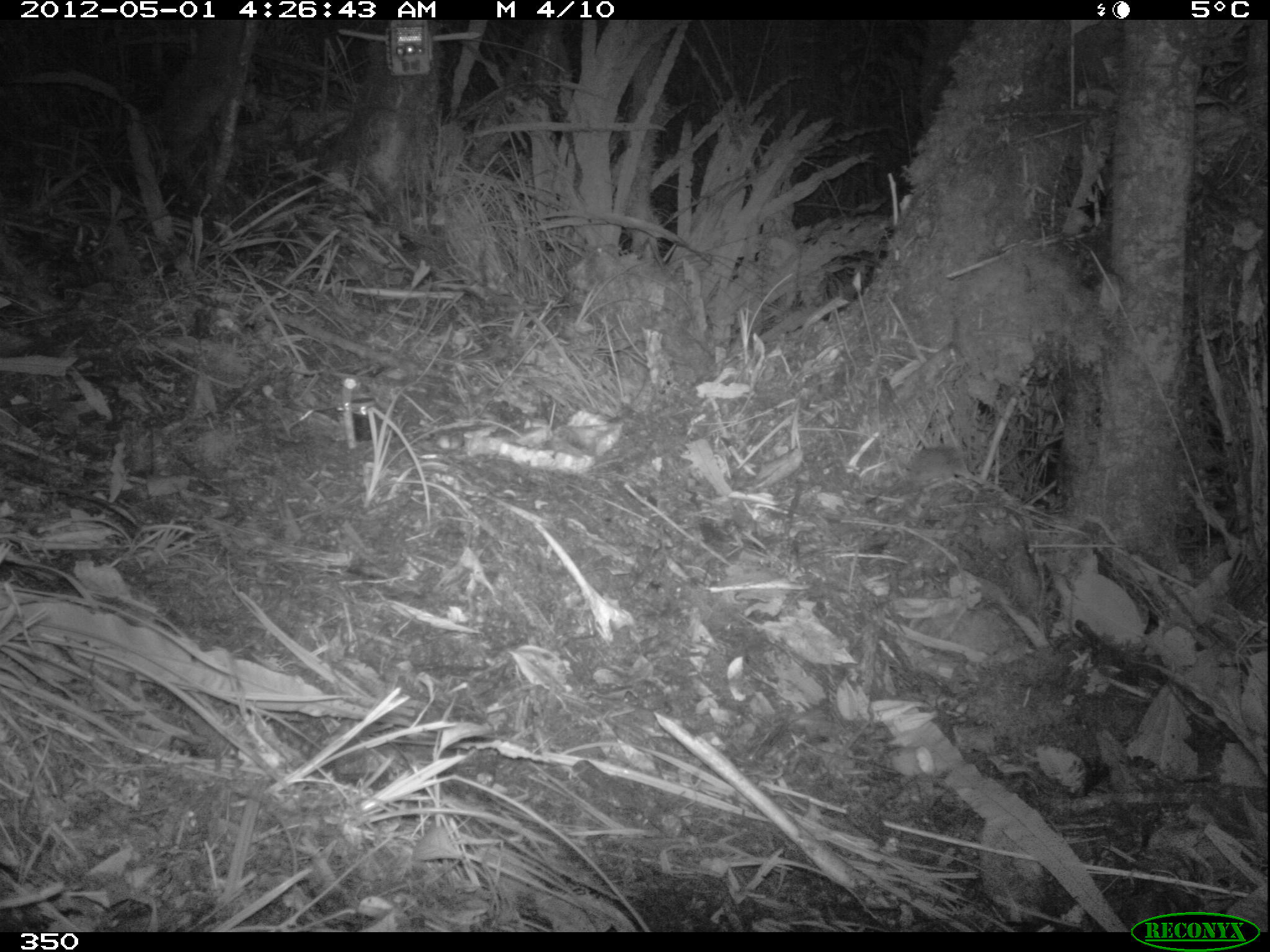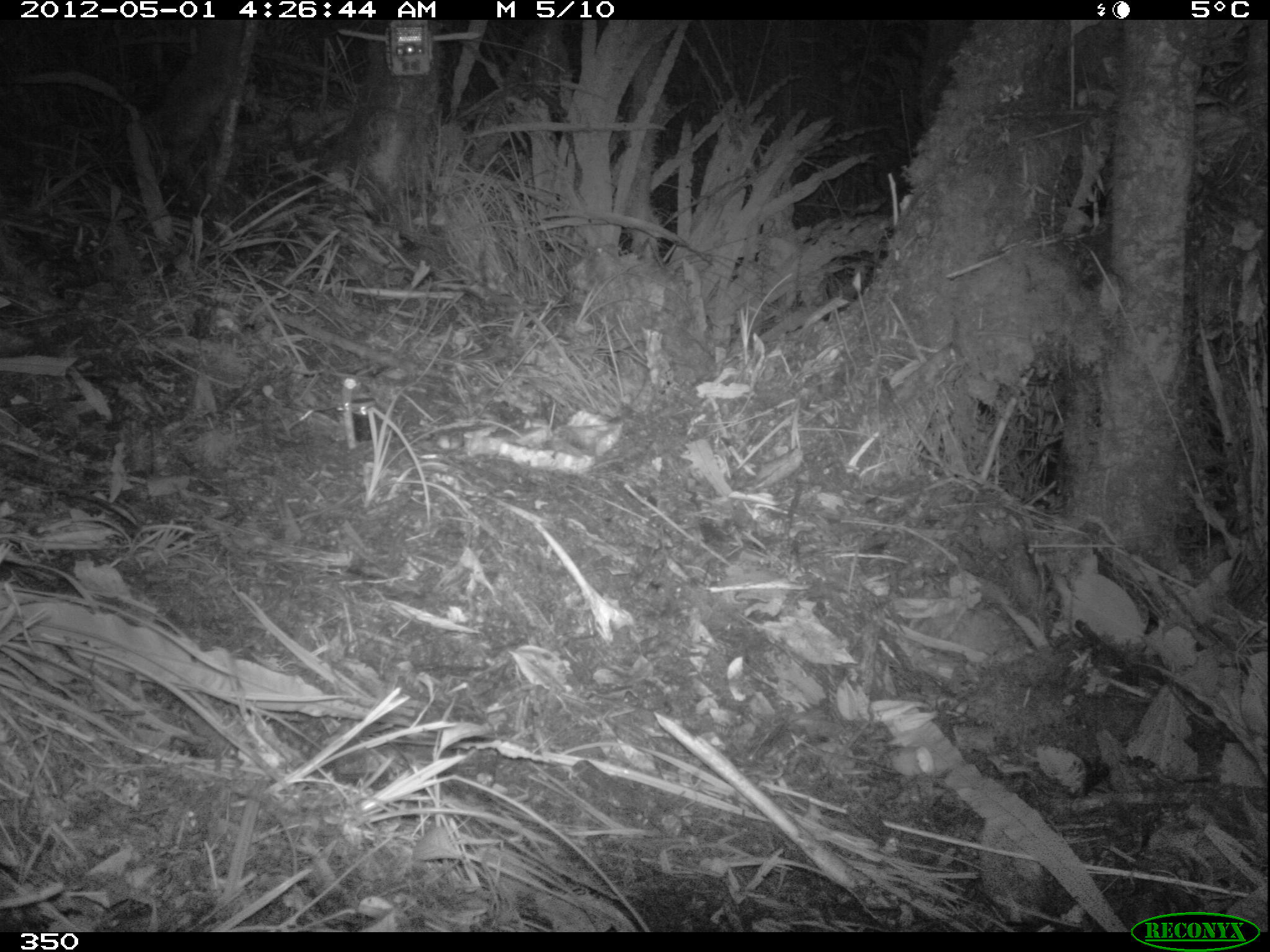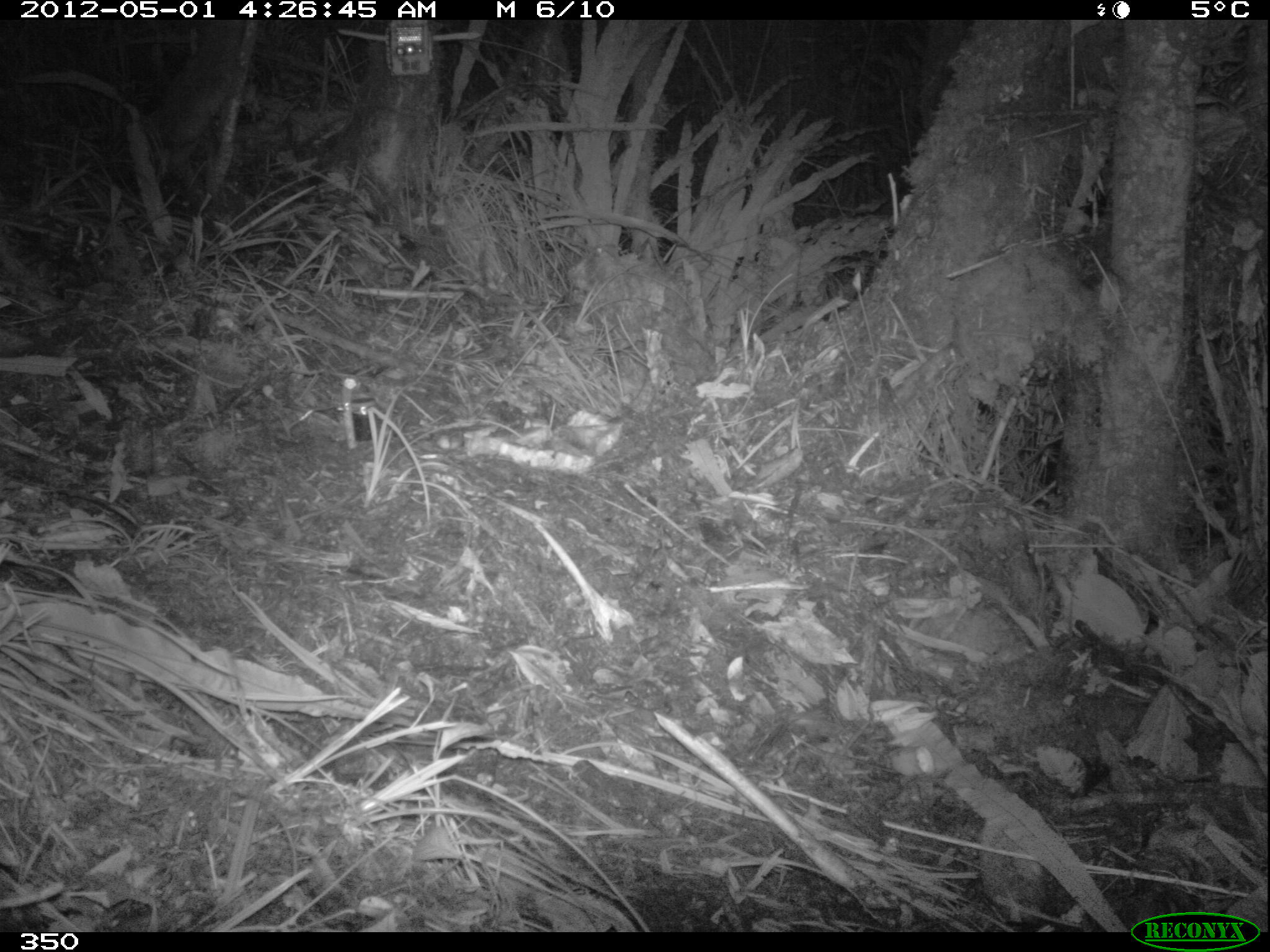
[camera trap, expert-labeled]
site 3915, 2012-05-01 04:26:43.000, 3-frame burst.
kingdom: Animalia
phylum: Chordata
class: Mammalia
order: Rodentia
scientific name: Rodentia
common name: rodents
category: unknown rodent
Unknown rodent (rodents) (Rodentia).